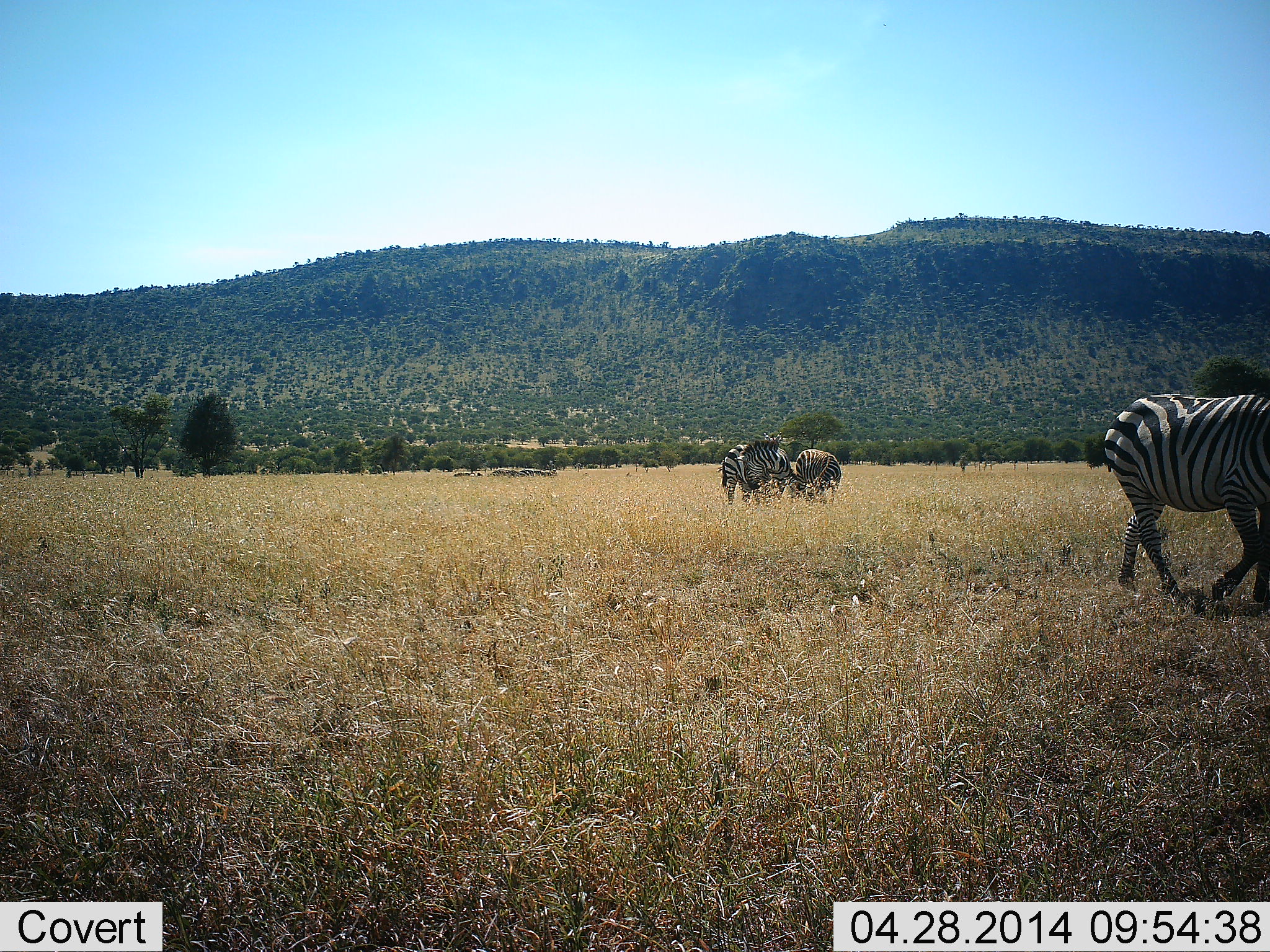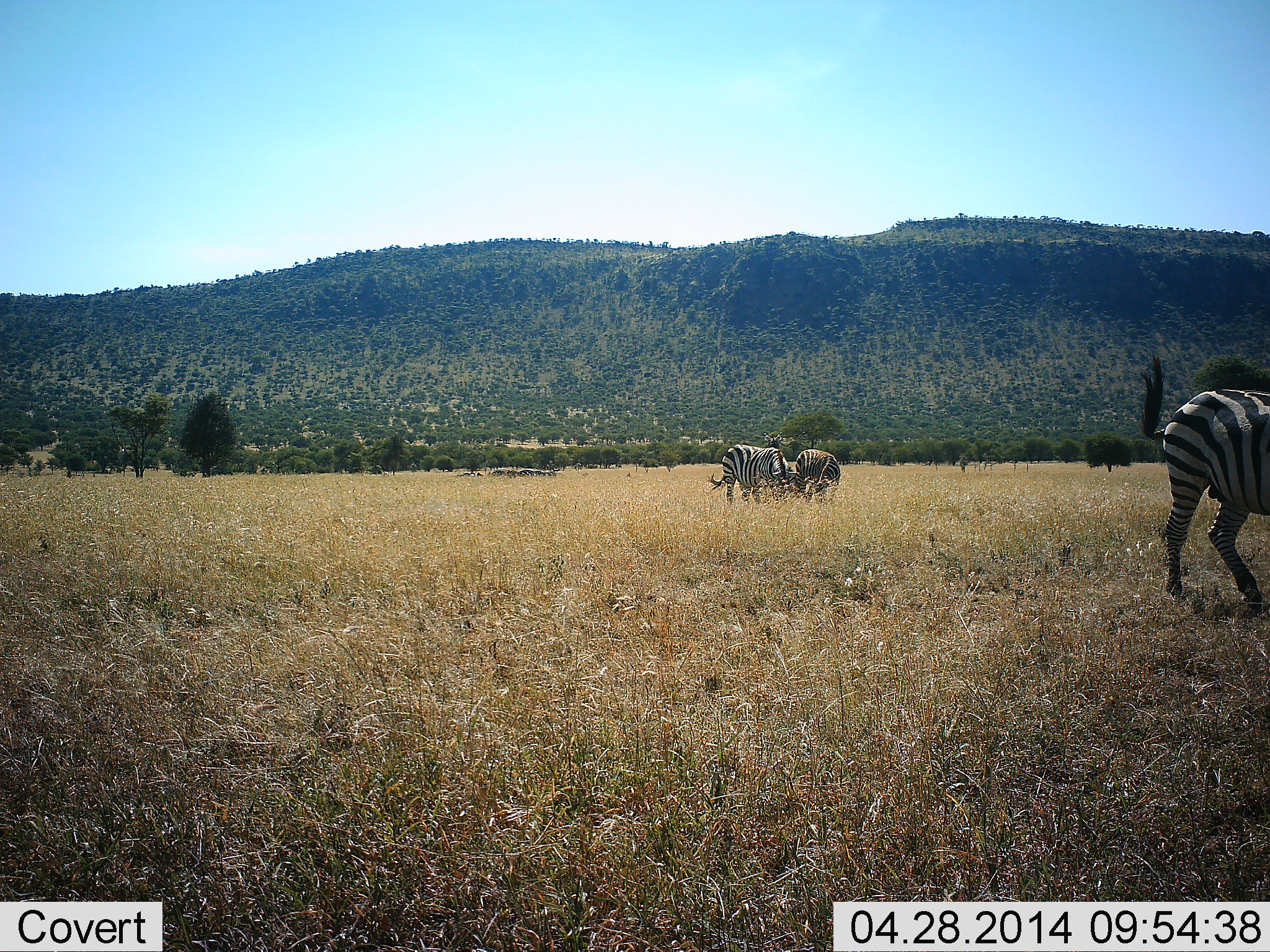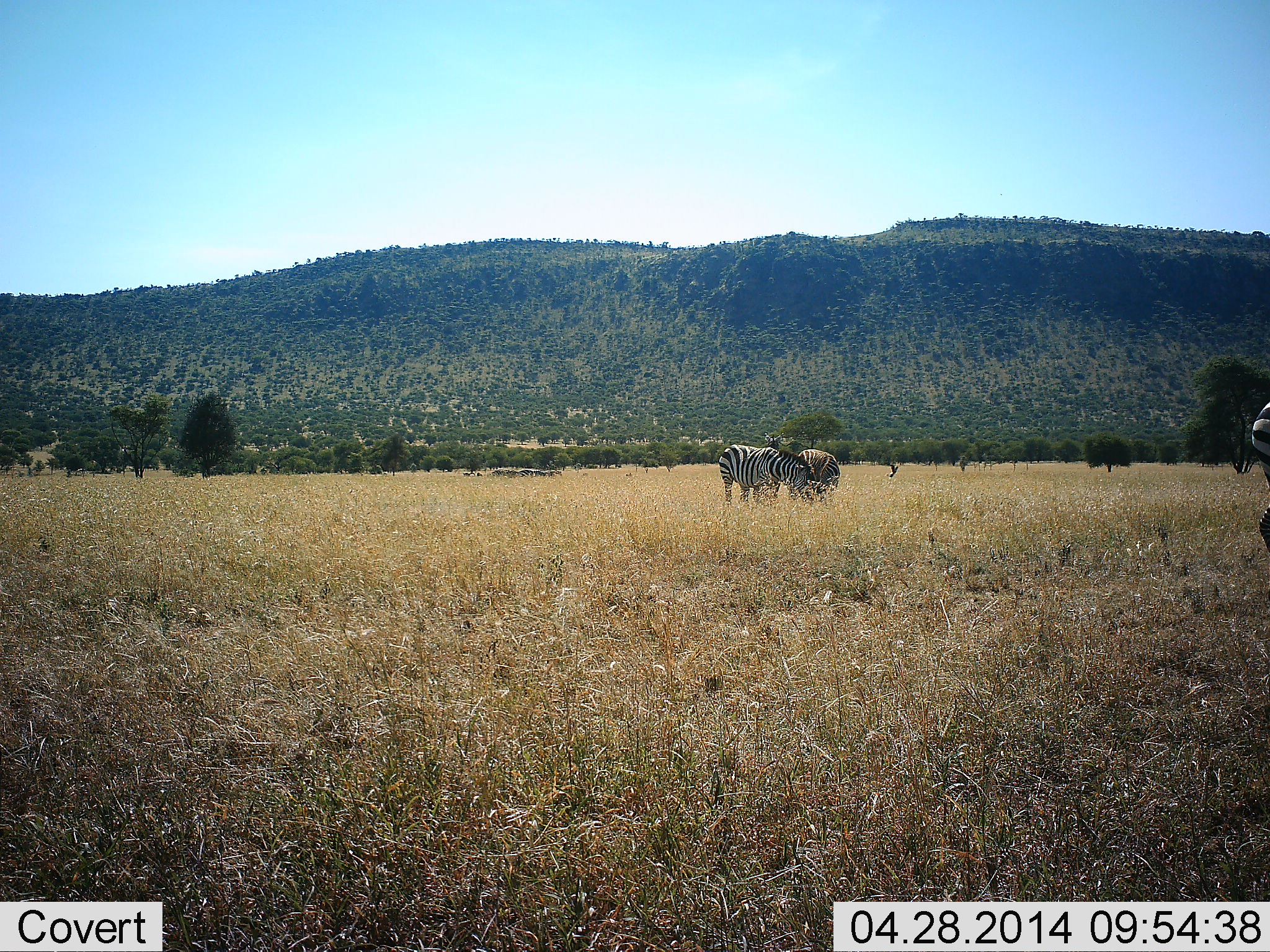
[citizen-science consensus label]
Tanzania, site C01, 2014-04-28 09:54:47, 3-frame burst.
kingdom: Animalia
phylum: Chordata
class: Mammalia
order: Perissodactyla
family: Equidae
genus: Equus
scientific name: Equus quagga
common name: plains zebra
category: zebra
Zebra (plains zebra) (Equus quagga), count 3. Behavior (volunteer vote fractions): standing 45%, resting 0%, moving 73%, interacting 9%. Young present (vote fraction): 0%. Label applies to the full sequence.